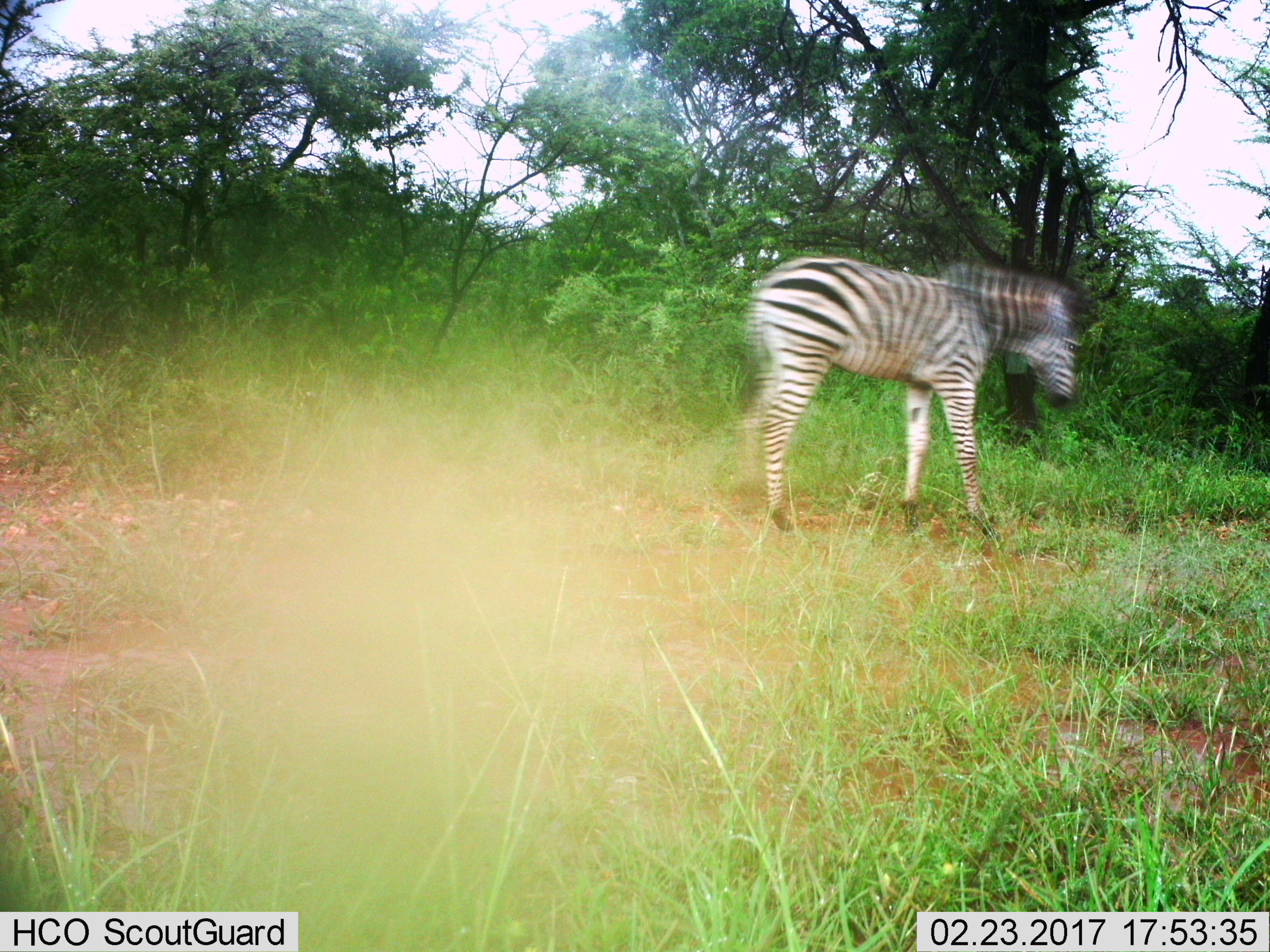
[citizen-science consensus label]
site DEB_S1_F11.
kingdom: Animalia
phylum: Chordata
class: Mammalia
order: Perissodactyla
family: Equidae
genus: Equus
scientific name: Equus quagga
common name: plains zebra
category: zebraplains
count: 1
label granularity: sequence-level